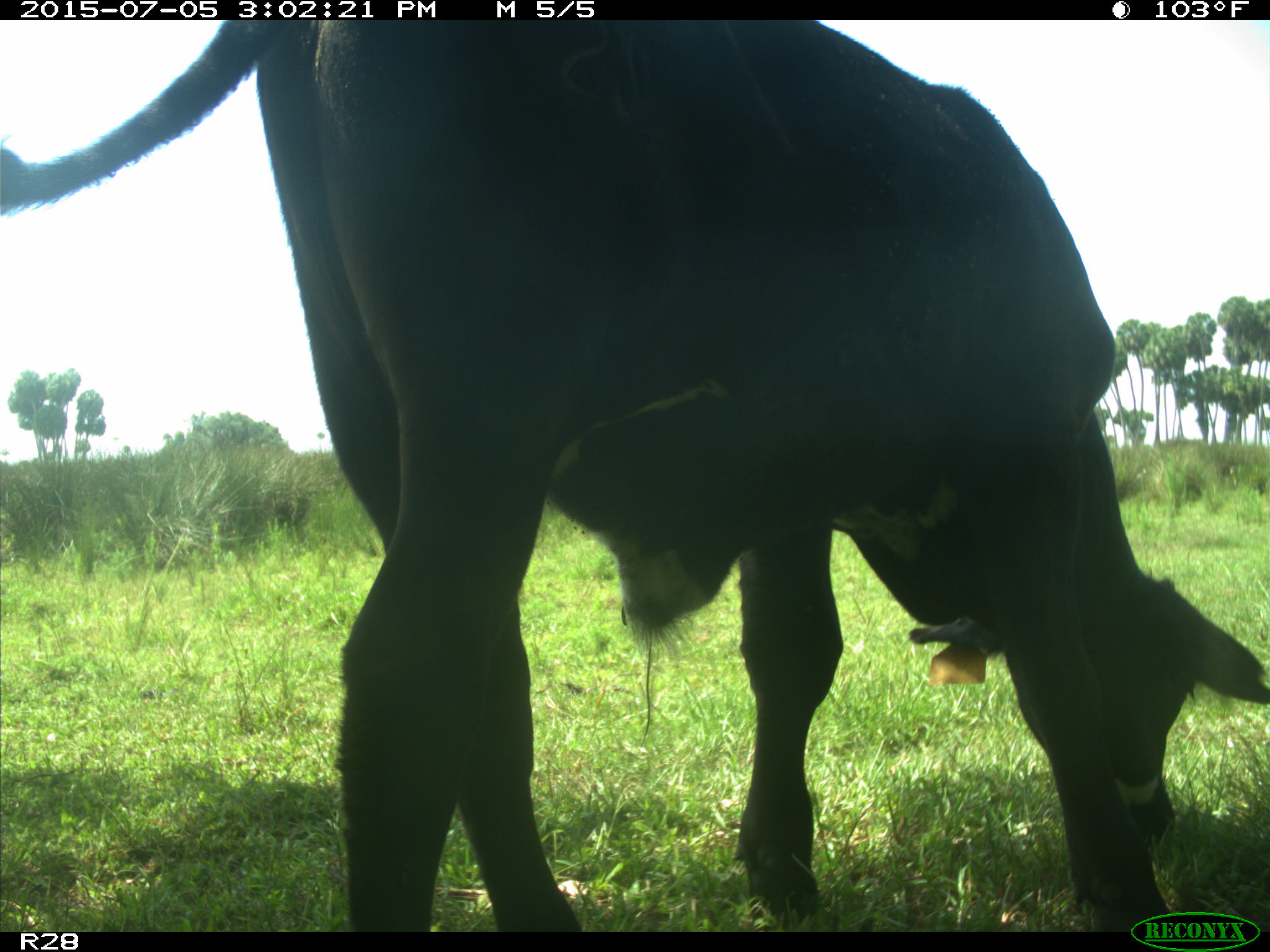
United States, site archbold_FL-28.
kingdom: Animalia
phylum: Chordata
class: Mammalia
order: Artiodactyla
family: Bovidae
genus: Bos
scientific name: Bos taurus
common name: domestic cow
Bos taurus (domestic cow).